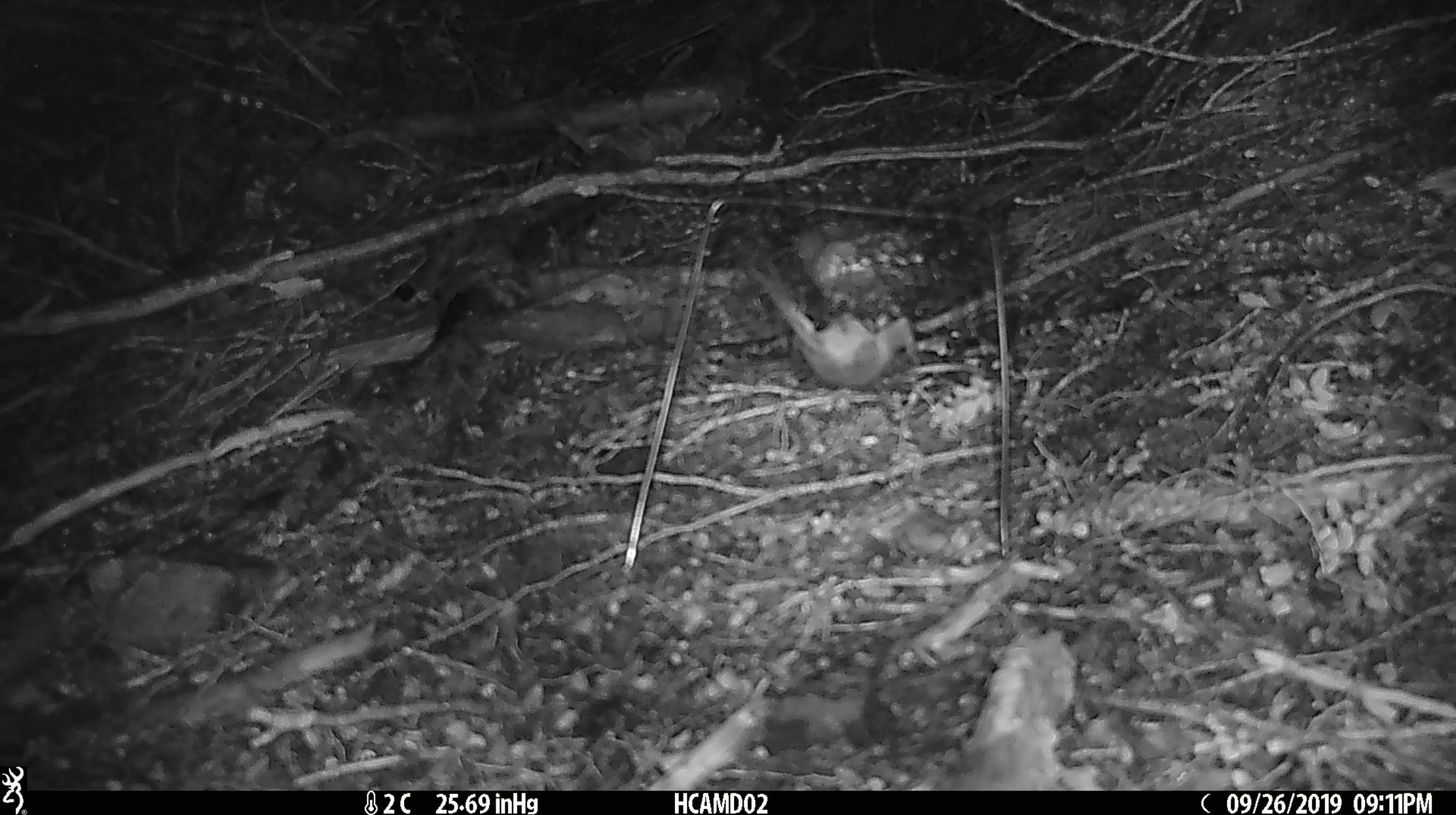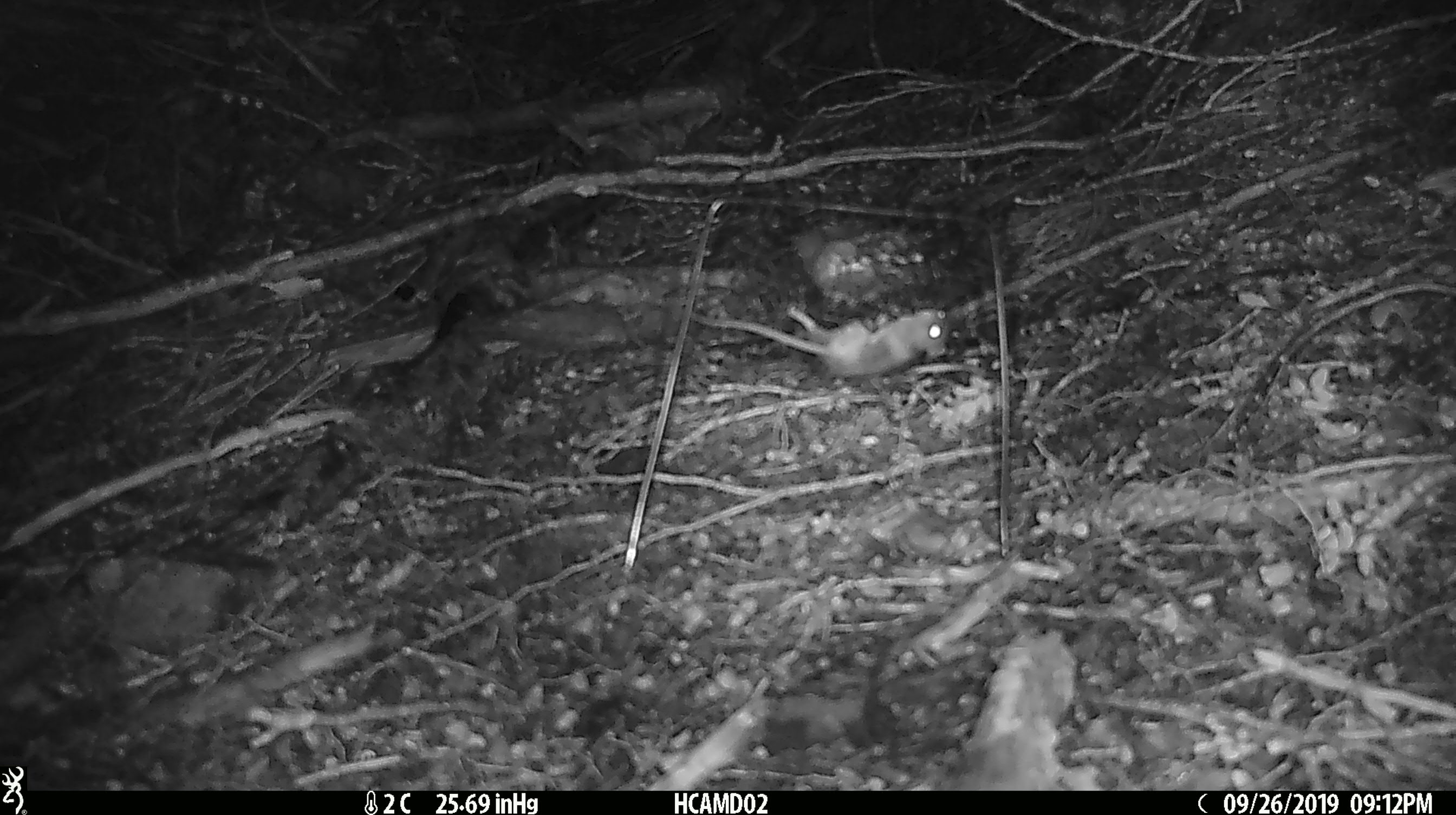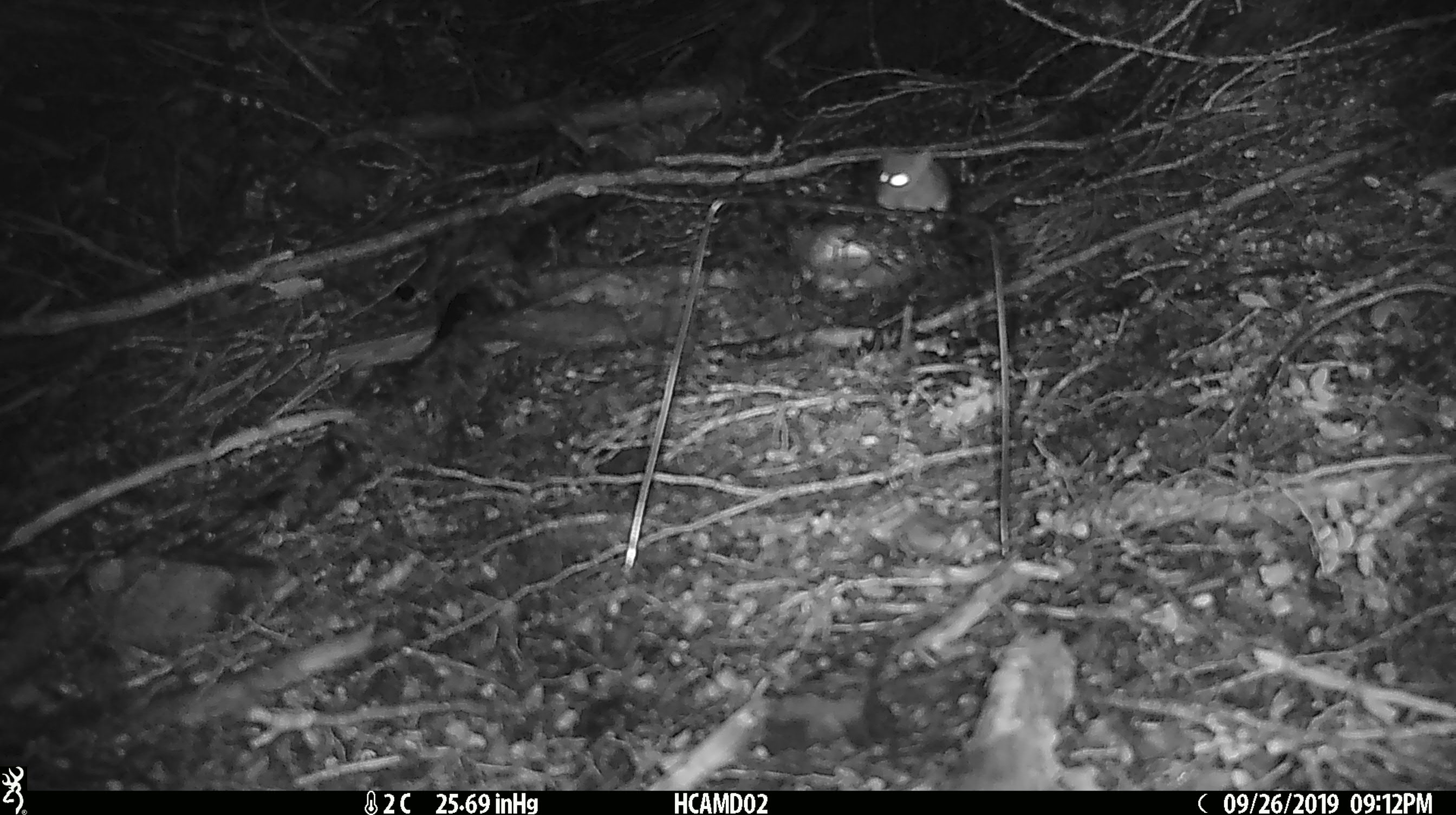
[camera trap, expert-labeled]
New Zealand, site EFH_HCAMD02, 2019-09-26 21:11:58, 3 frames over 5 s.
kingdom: Animalia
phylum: Chordata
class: Mammalia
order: Rodentia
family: Muridae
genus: Mus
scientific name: Mus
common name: mouse